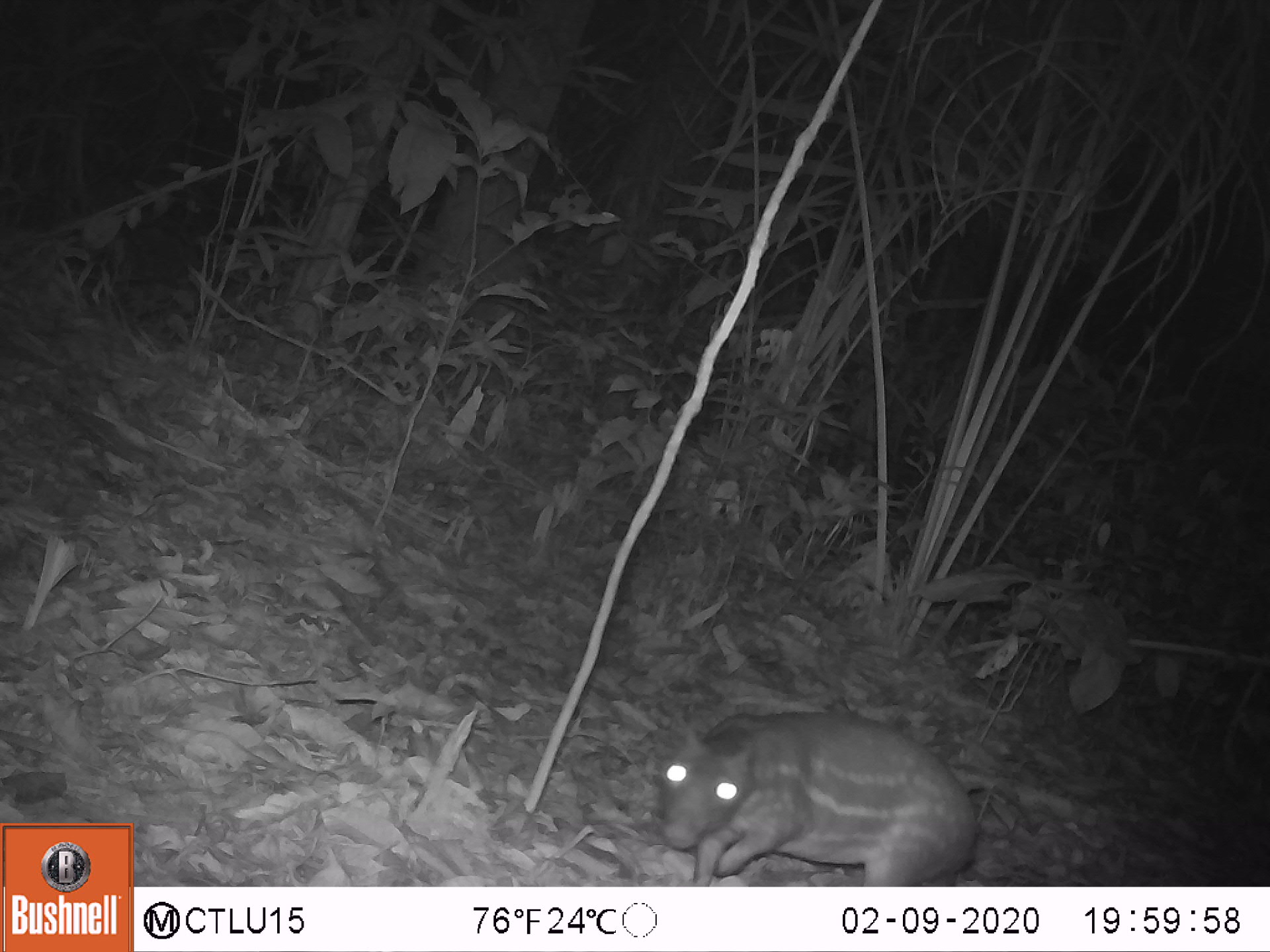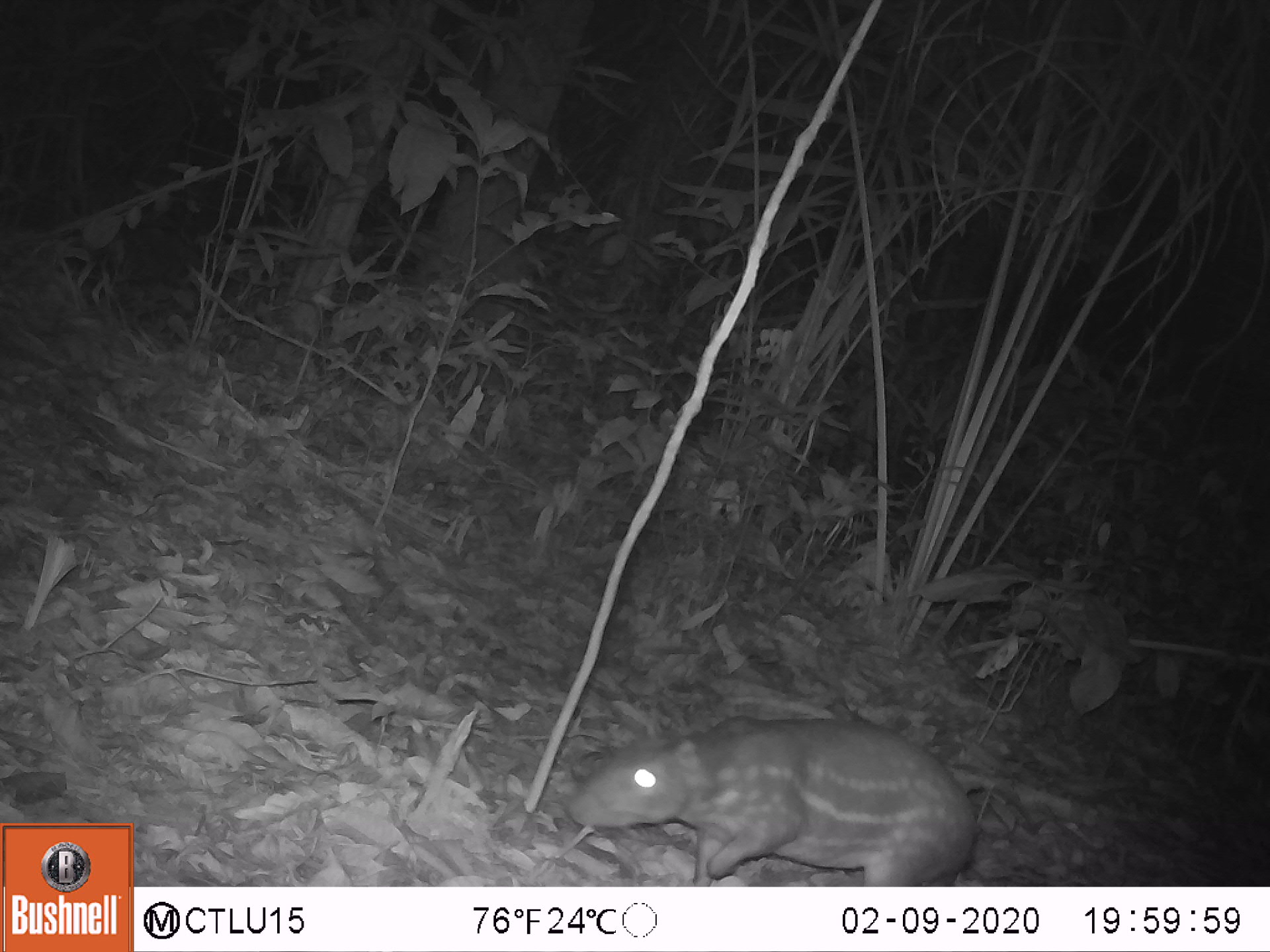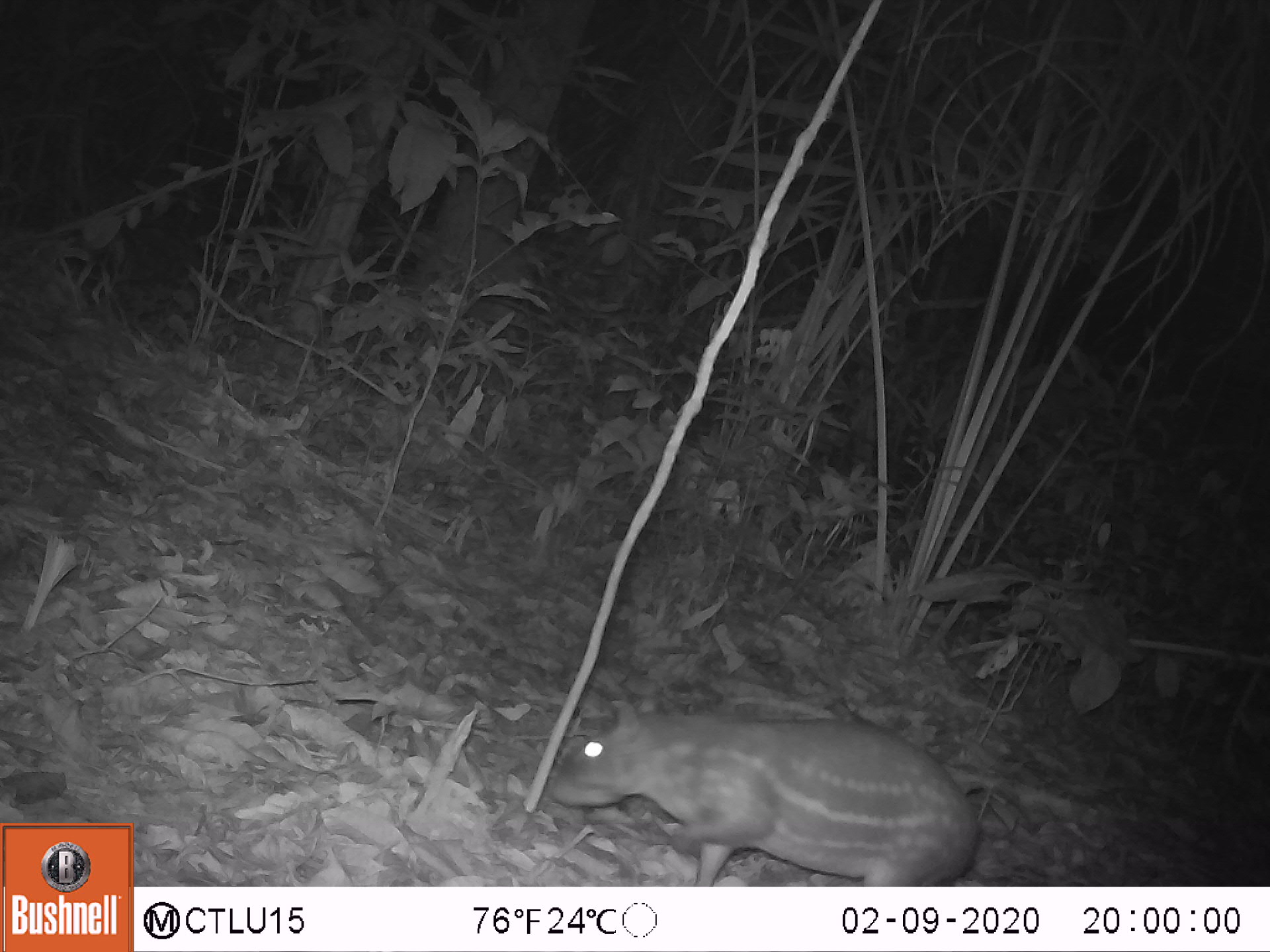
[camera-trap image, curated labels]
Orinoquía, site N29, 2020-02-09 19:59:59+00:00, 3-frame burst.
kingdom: Animalia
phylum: Chordata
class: Mammalia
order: Rodentia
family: Cuniculidae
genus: Cuniculus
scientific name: Cuniculus paca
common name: spotted paca